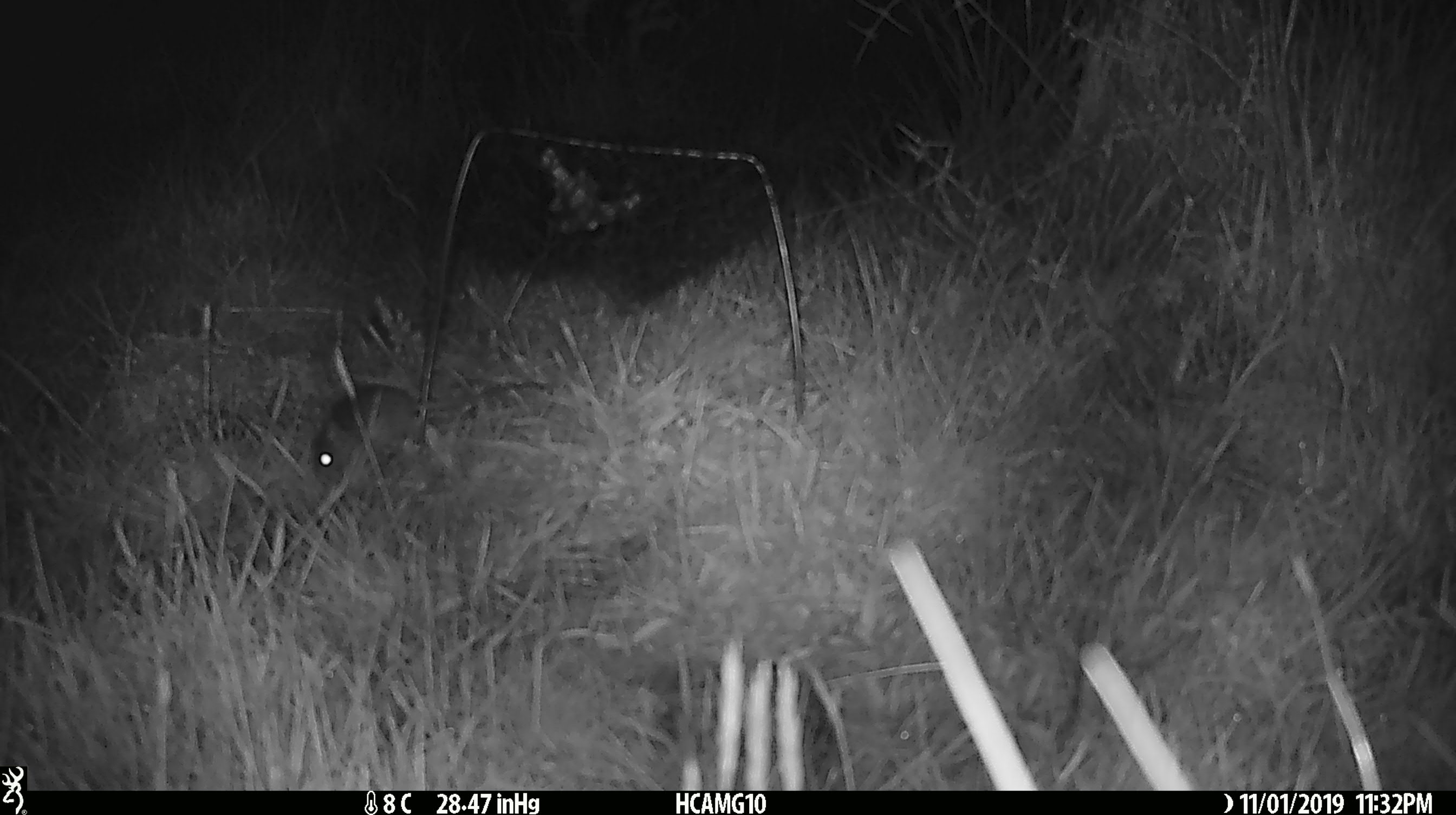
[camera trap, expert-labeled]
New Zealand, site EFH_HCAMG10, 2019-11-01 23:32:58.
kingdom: Animalia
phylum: Chordata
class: Mammalia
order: Rodentia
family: Muridae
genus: Mus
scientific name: Mus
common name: mouse